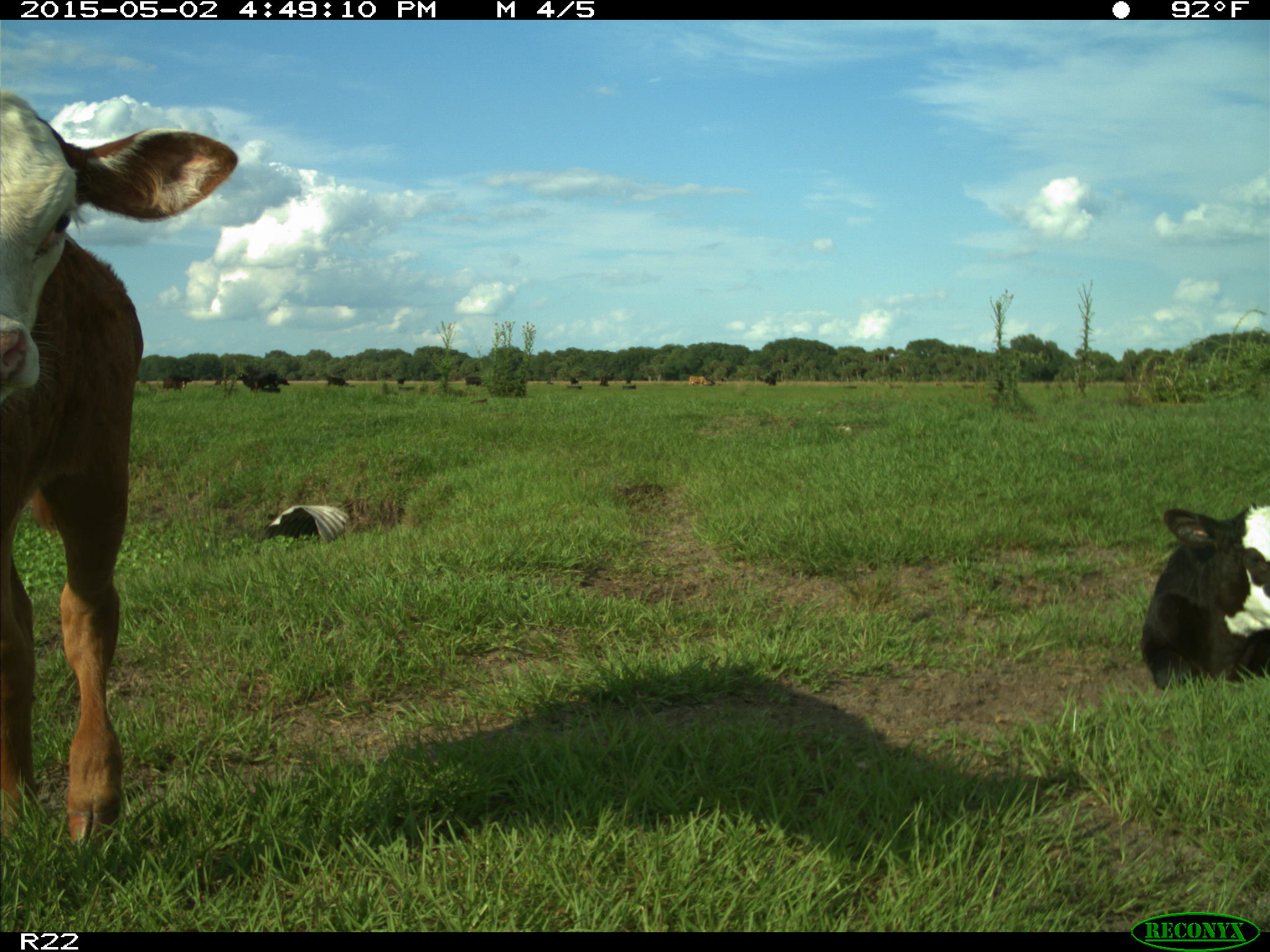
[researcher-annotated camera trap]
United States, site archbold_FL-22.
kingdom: Animalia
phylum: Chordata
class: Mammalia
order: Artiodactyla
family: Bovidae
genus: Bos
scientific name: Bos taurus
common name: domestic cow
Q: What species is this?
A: Bos taurus (domestic cow).